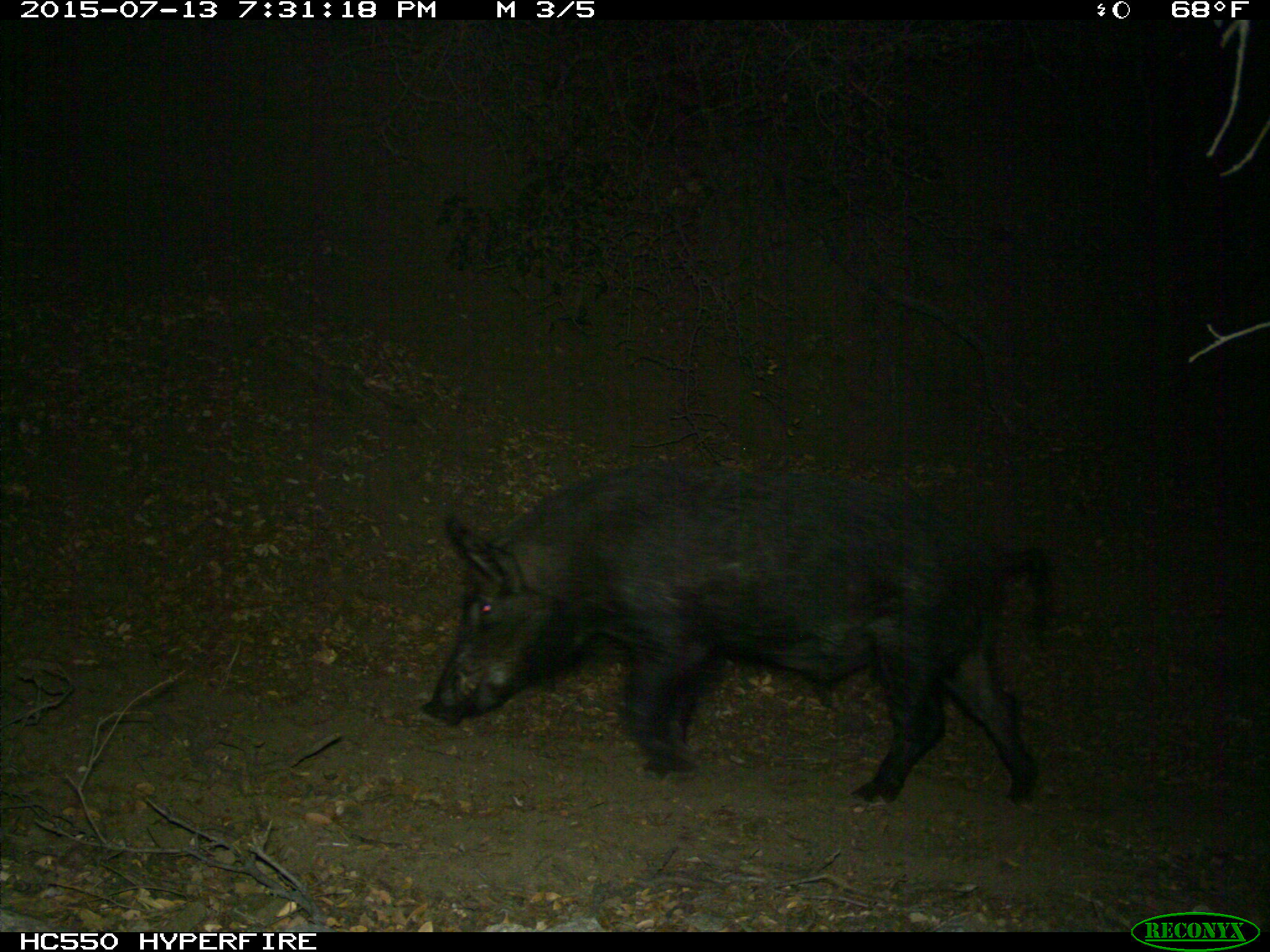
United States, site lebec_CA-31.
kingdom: Animalia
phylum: Chordata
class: Mammalia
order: Artiodactyla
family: Suidae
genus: Sus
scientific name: Sus scrofa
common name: wild boar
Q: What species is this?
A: Sus scrofa (wild boar).